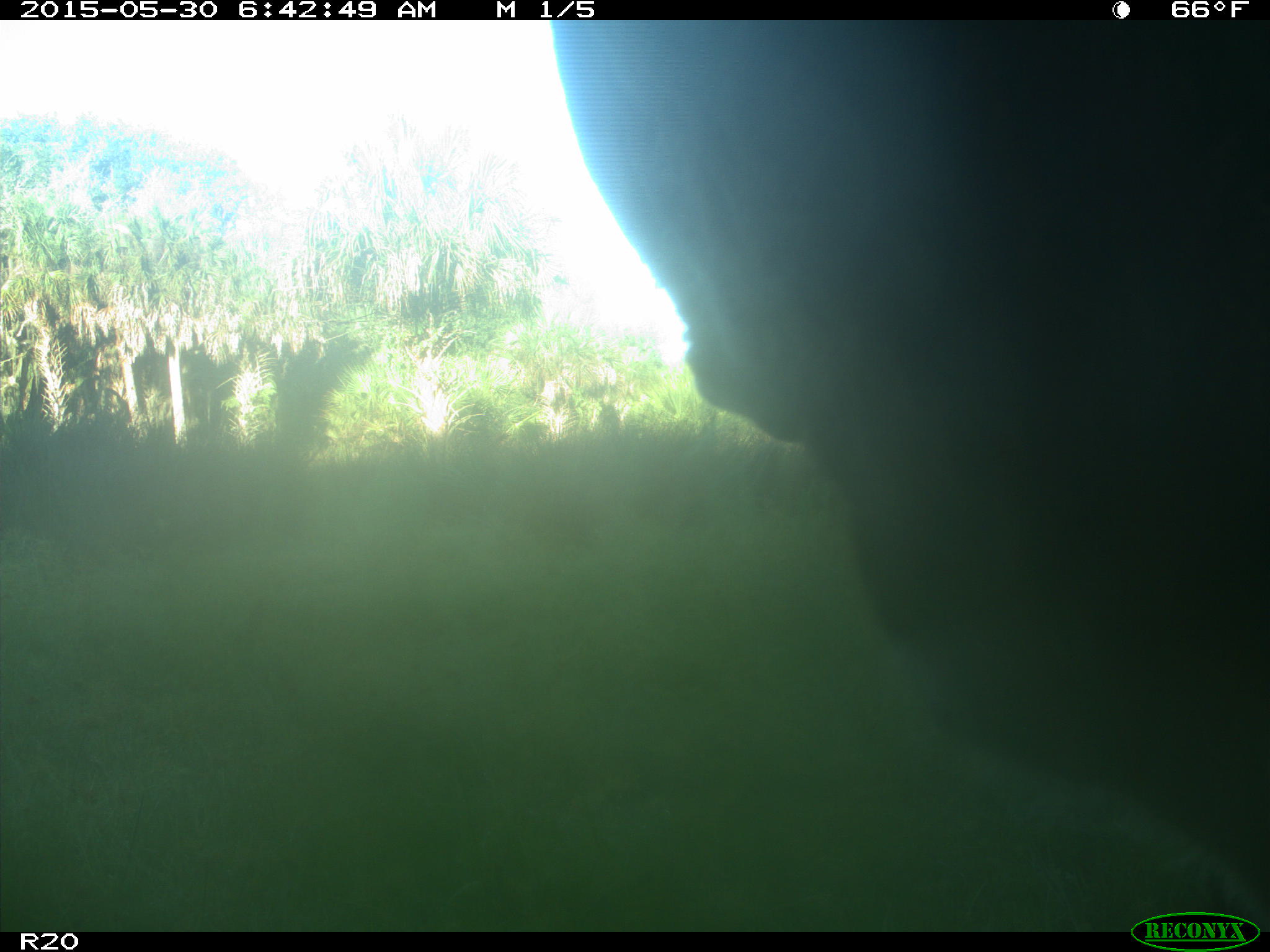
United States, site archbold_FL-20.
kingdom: Animalia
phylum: Chordata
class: Mammalia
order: Artiodactyla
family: Bovidae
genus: Bos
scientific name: Bos taurus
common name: domestic cow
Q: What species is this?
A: Bos taurus (domestic cow).